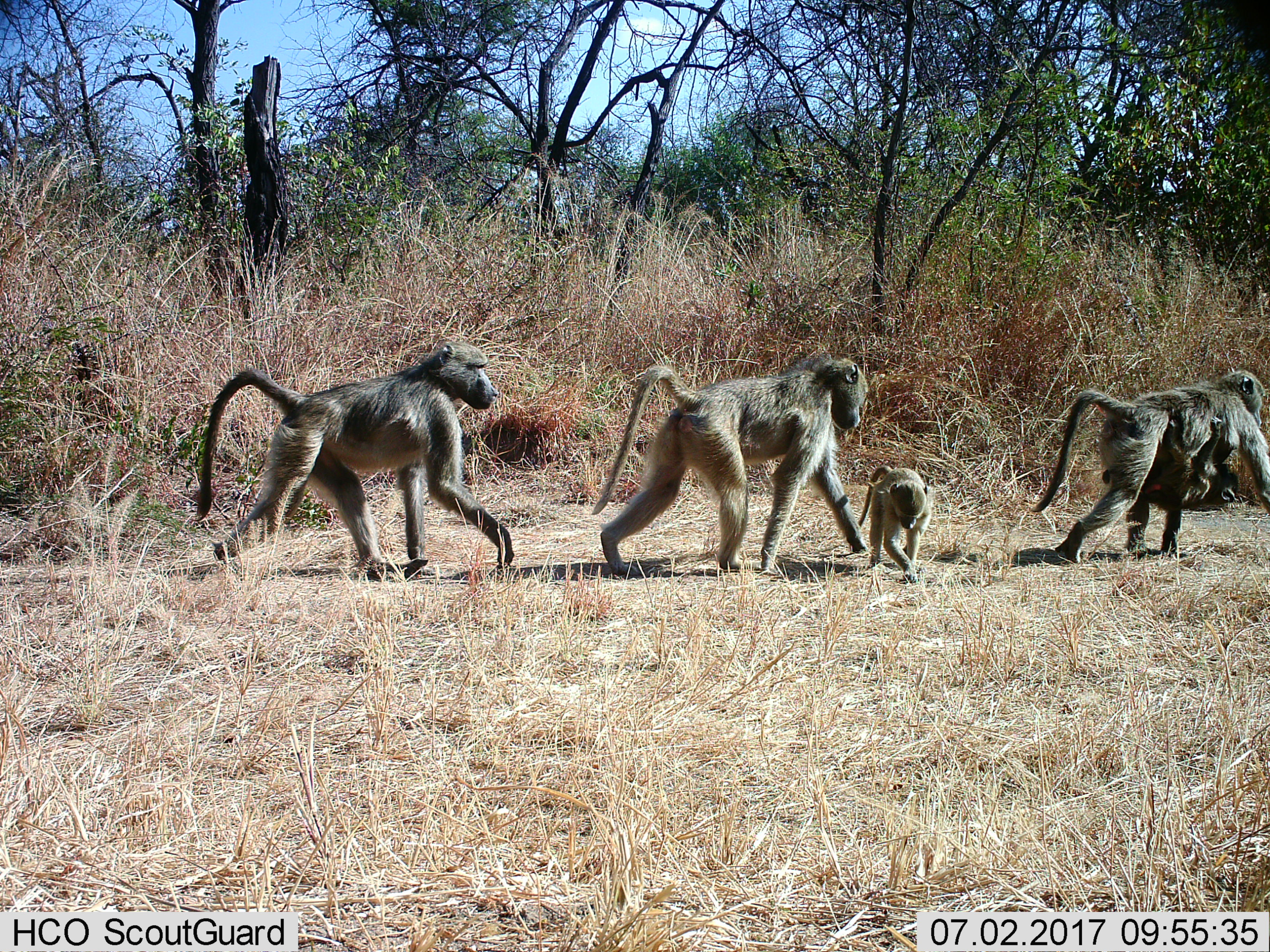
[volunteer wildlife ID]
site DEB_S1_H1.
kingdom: Animalia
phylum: Chordata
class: Mammalia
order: Primates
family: Cercopithecidae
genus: Papio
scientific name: Papio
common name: baboon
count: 5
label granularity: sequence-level